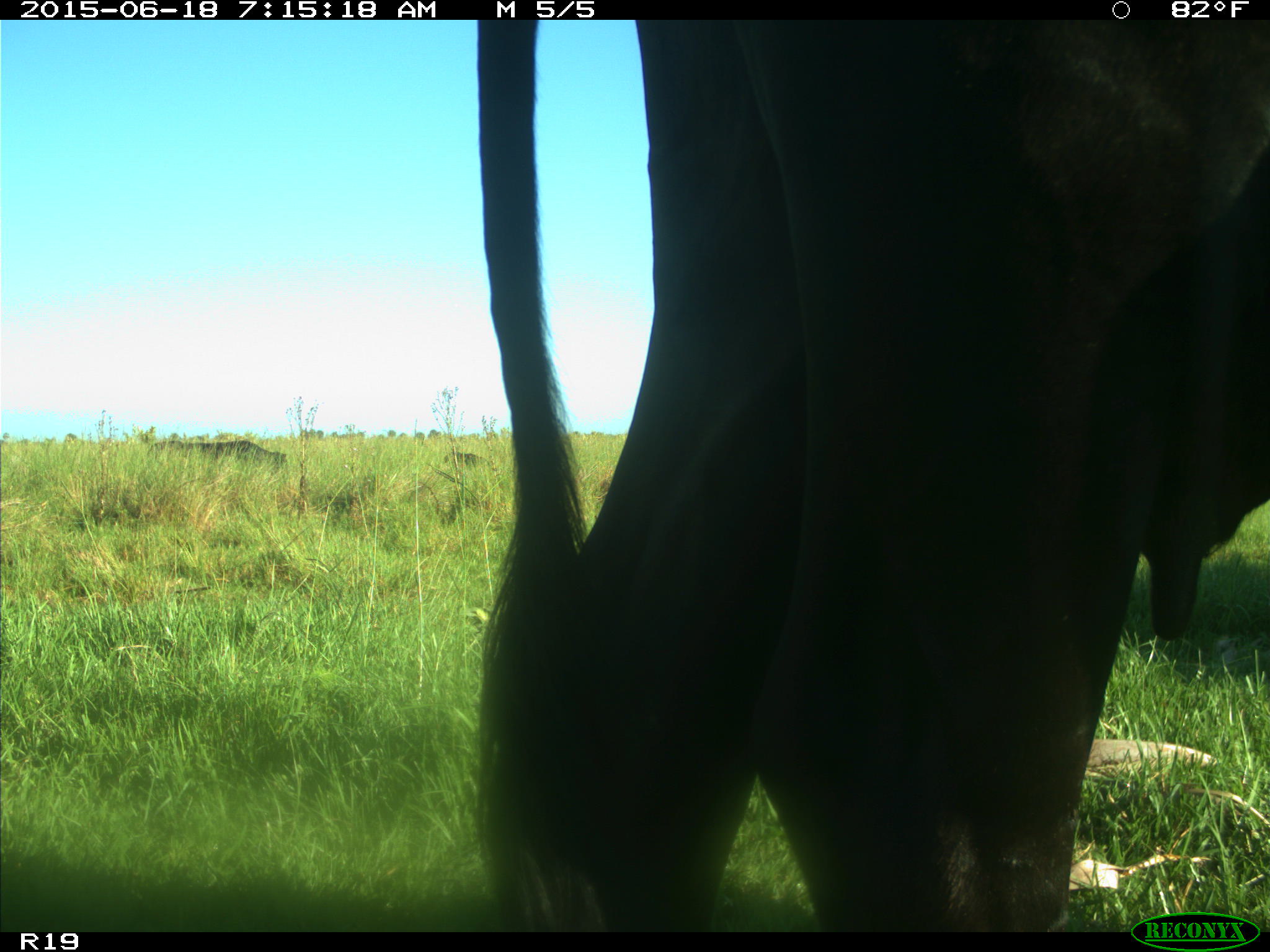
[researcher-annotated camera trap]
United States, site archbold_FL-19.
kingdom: Animalia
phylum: Chordata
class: Mammalia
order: Artiodactyla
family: Bovidae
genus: Bos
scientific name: Bos taurus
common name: domestic cow